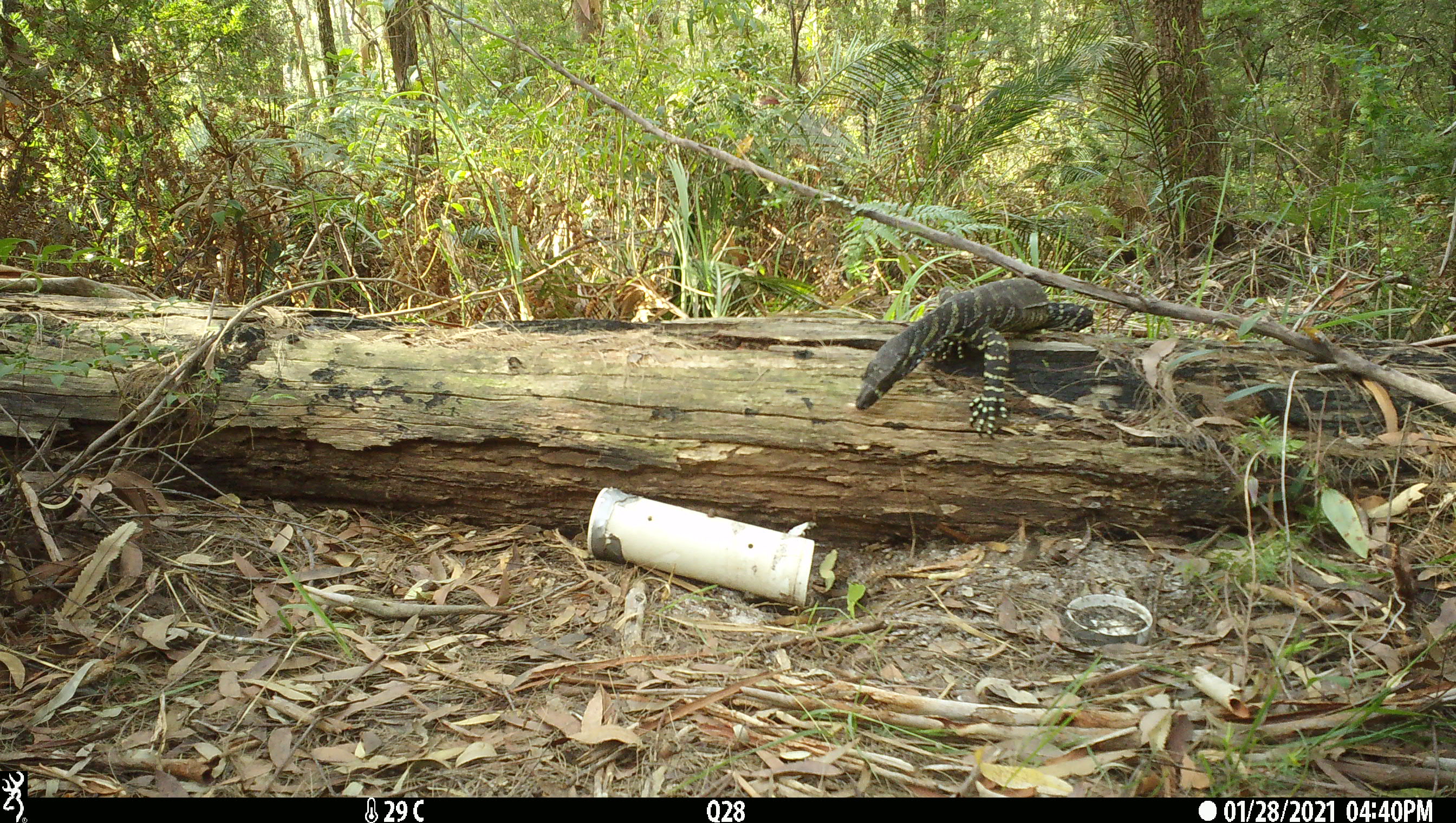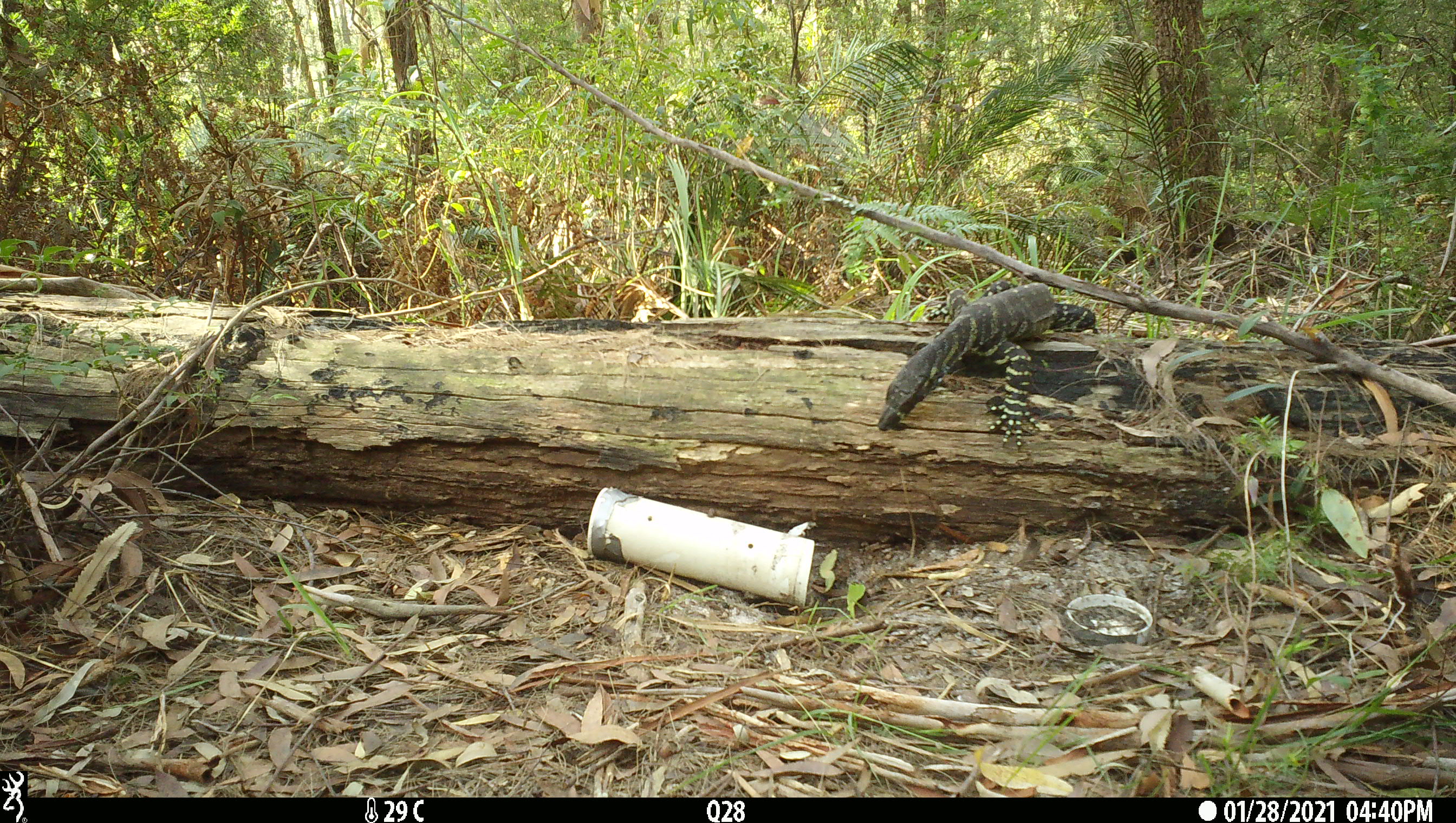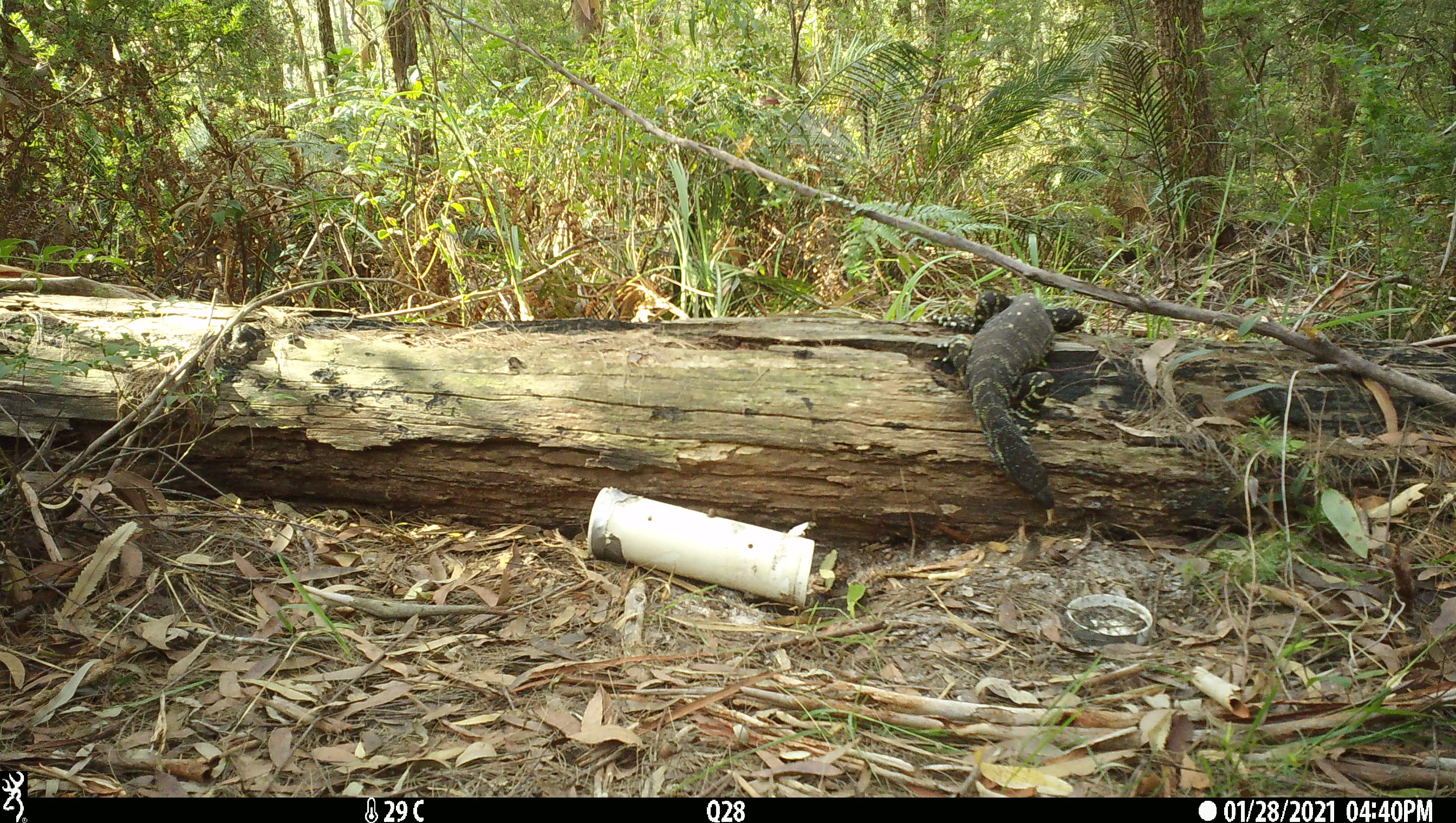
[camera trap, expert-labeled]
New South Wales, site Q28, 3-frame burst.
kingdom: Animalia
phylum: Chordata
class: Reptilia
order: Squamata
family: Varanidae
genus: Varanus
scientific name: Varanus varius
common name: lace monitor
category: goanna